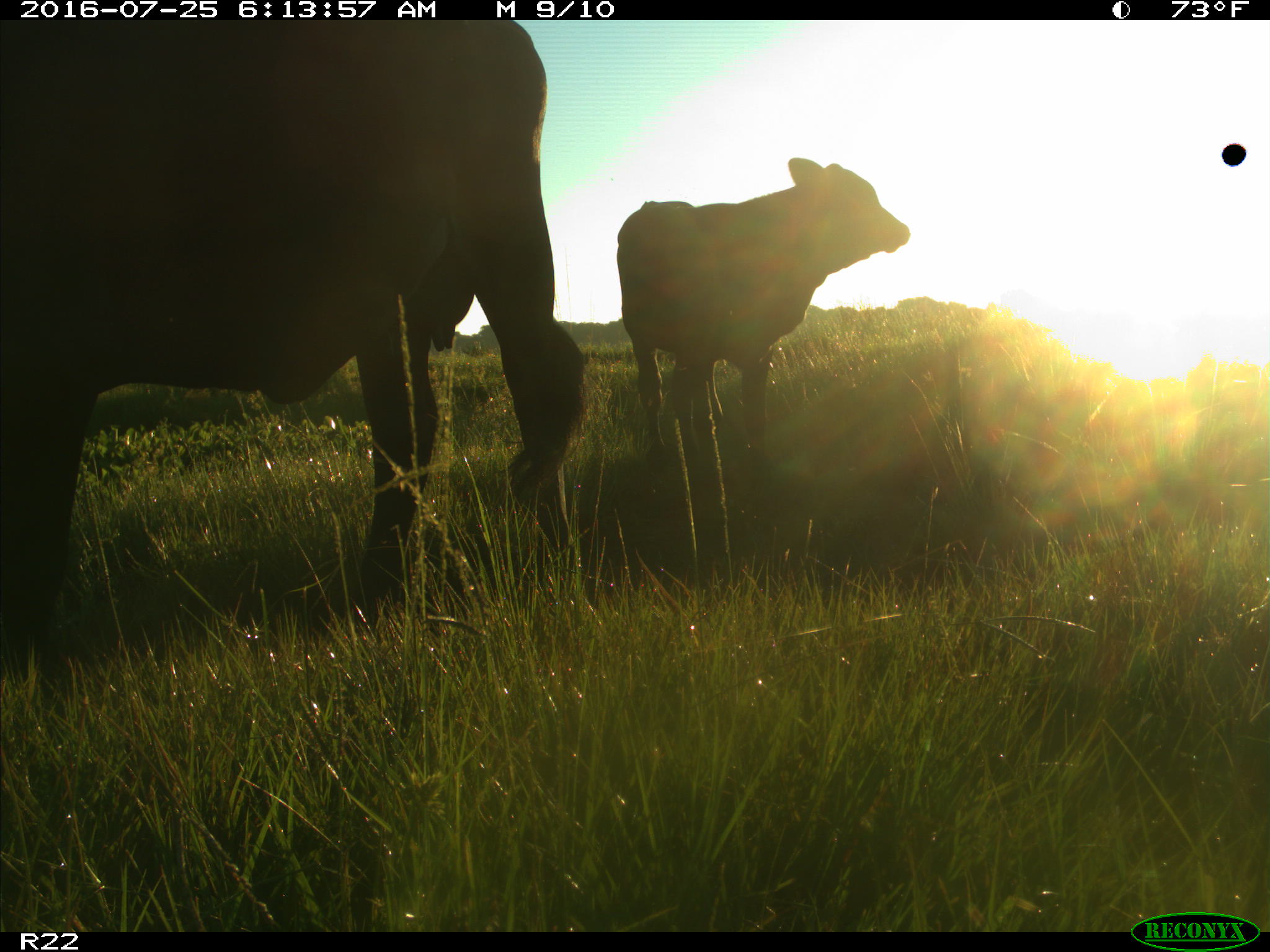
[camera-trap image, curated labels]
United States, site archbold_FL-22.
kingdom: Animalia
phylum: Chordata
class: Mammalia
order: Artiodactyla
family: Bovidae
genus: Bos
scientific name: Bos taurus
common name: domestic cow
Bos taurus (domestic cow).